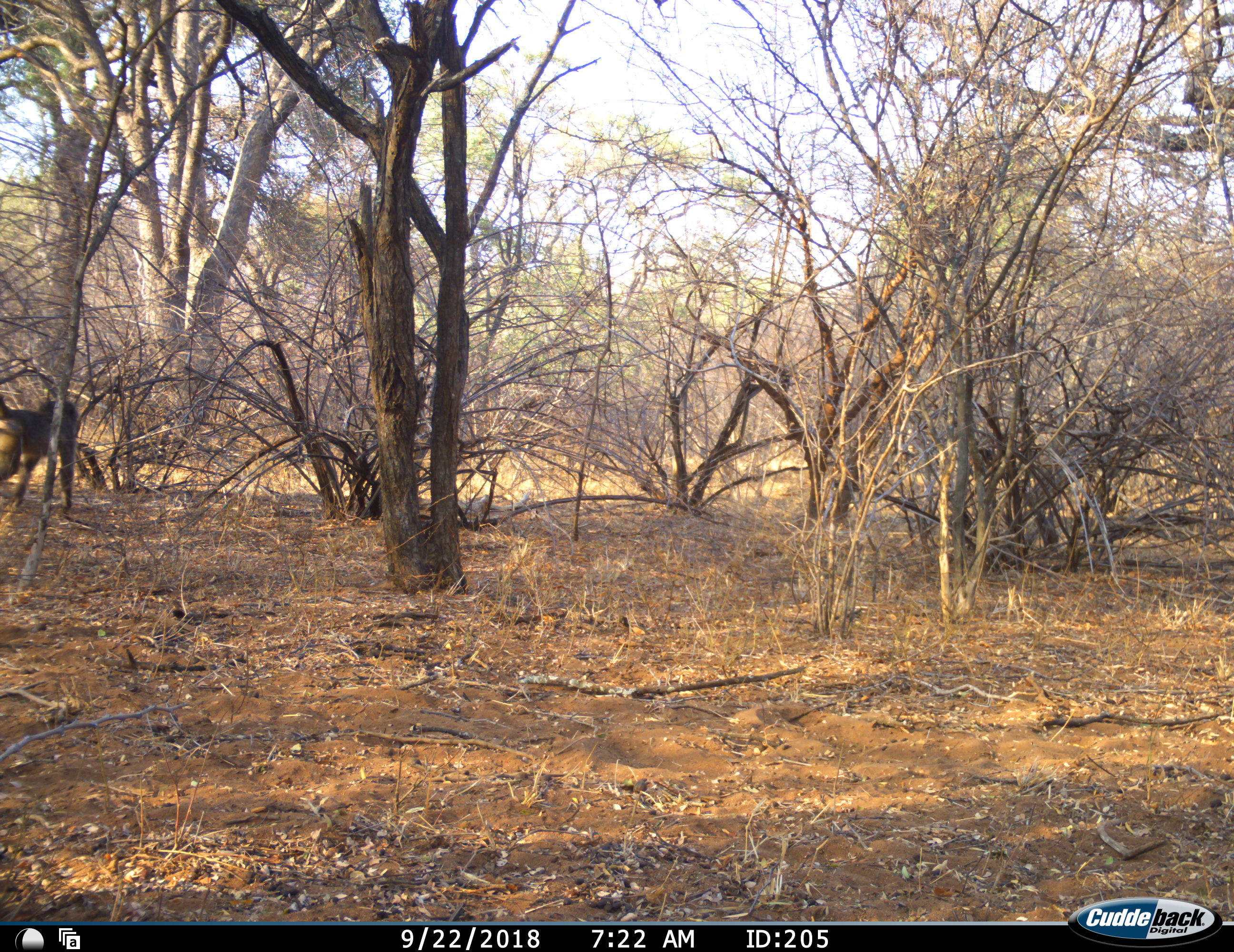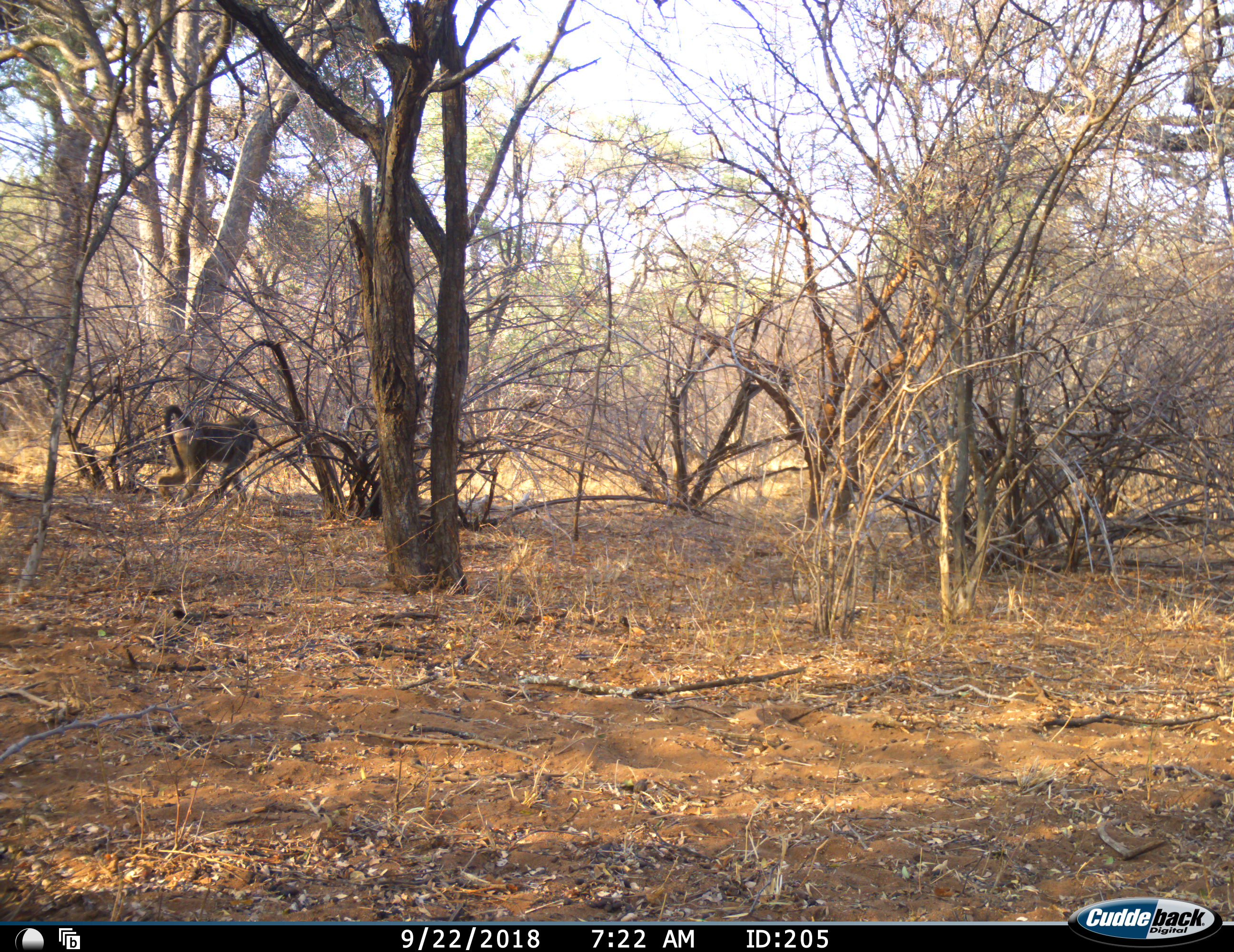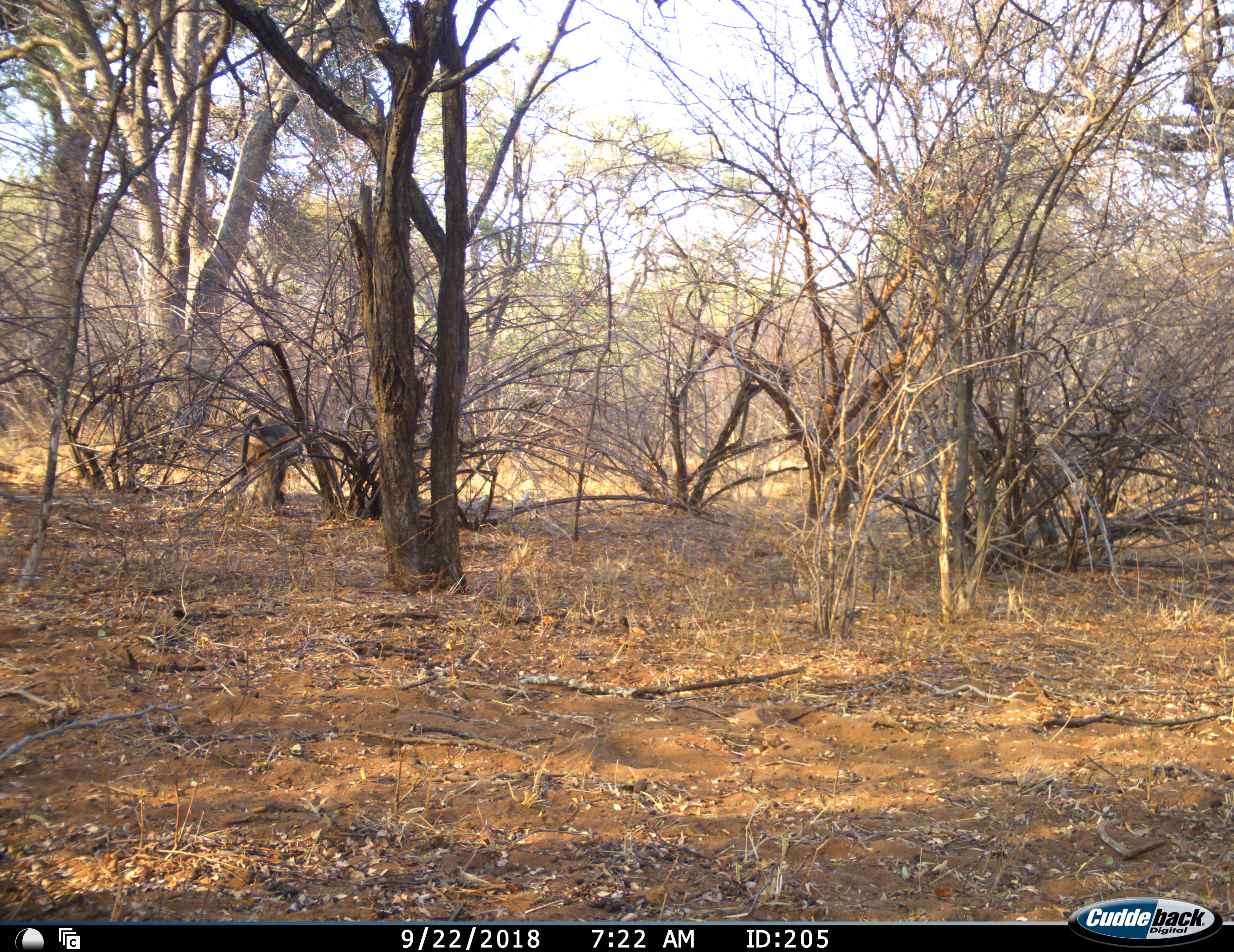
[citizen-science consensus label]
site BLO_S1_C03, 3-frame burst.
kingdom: Animalia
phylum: Chordata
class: Mammalia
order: Primates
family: Cercopithecidae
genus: Papio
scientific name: Papio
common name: baboon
Baboon (Papio), count 2. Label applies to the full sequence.